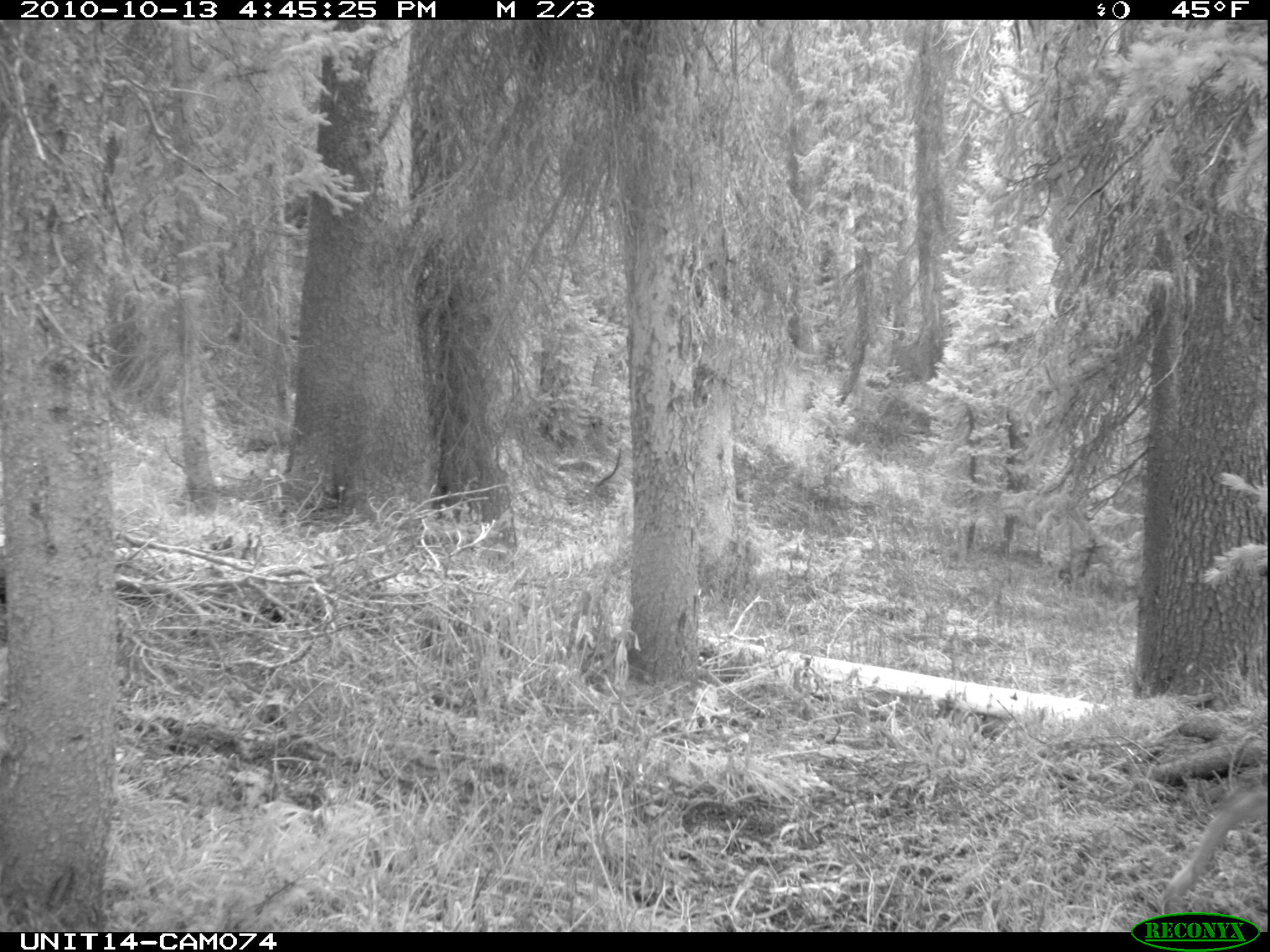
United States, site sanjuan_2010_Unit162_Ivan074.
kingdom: Animalia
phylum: Chordata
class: Mammalia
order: Artiodactyla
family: Cervidae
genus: Odocoileus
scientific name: Odocoileus hemionus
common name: mule deer